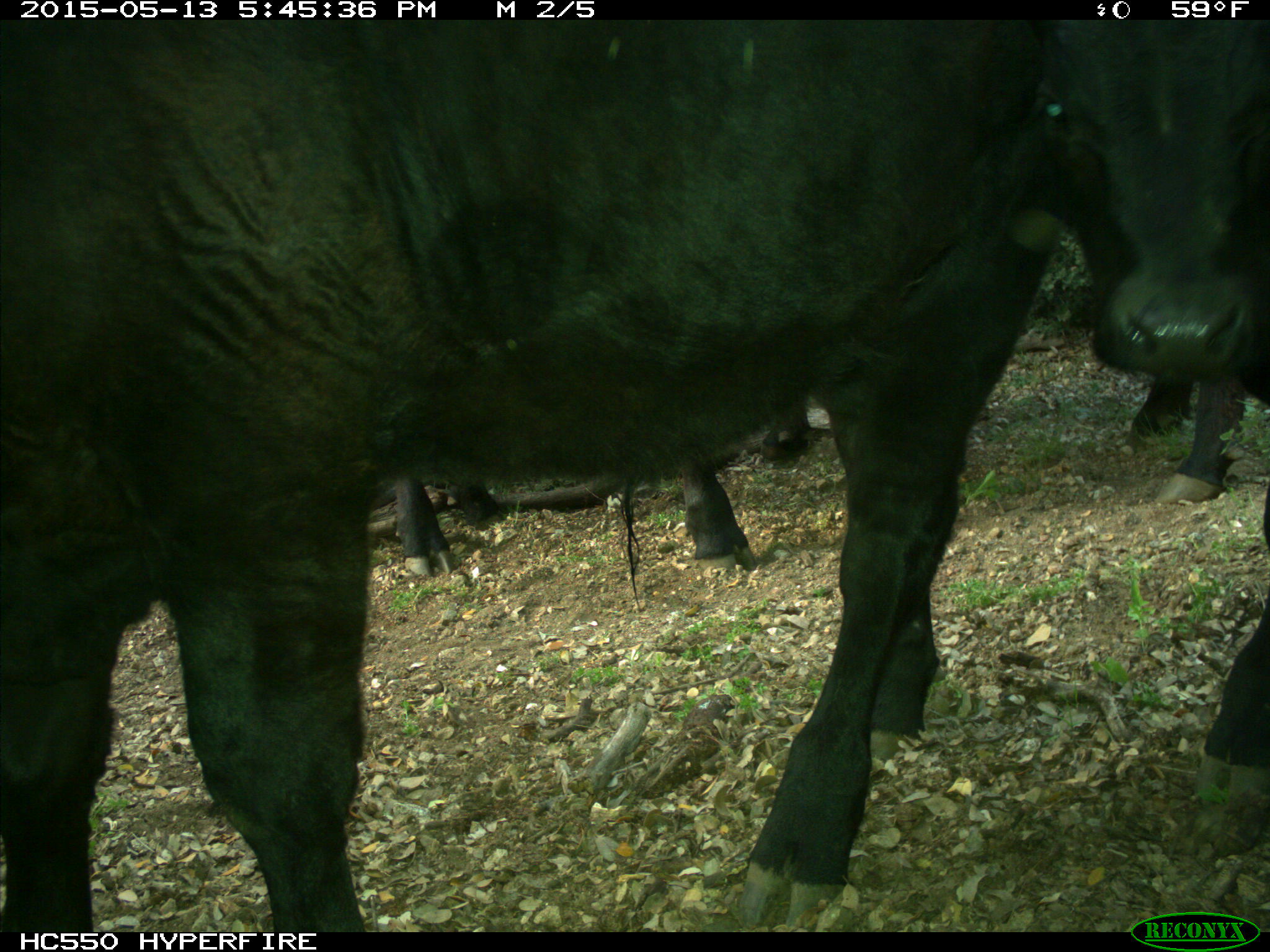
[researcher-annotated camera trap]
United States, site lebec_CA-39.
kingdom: Animalia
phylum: Chordata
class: Mammalia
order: Artiodactyla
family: Bovidae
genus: Bos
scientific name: Bos taurus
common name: domestic cow